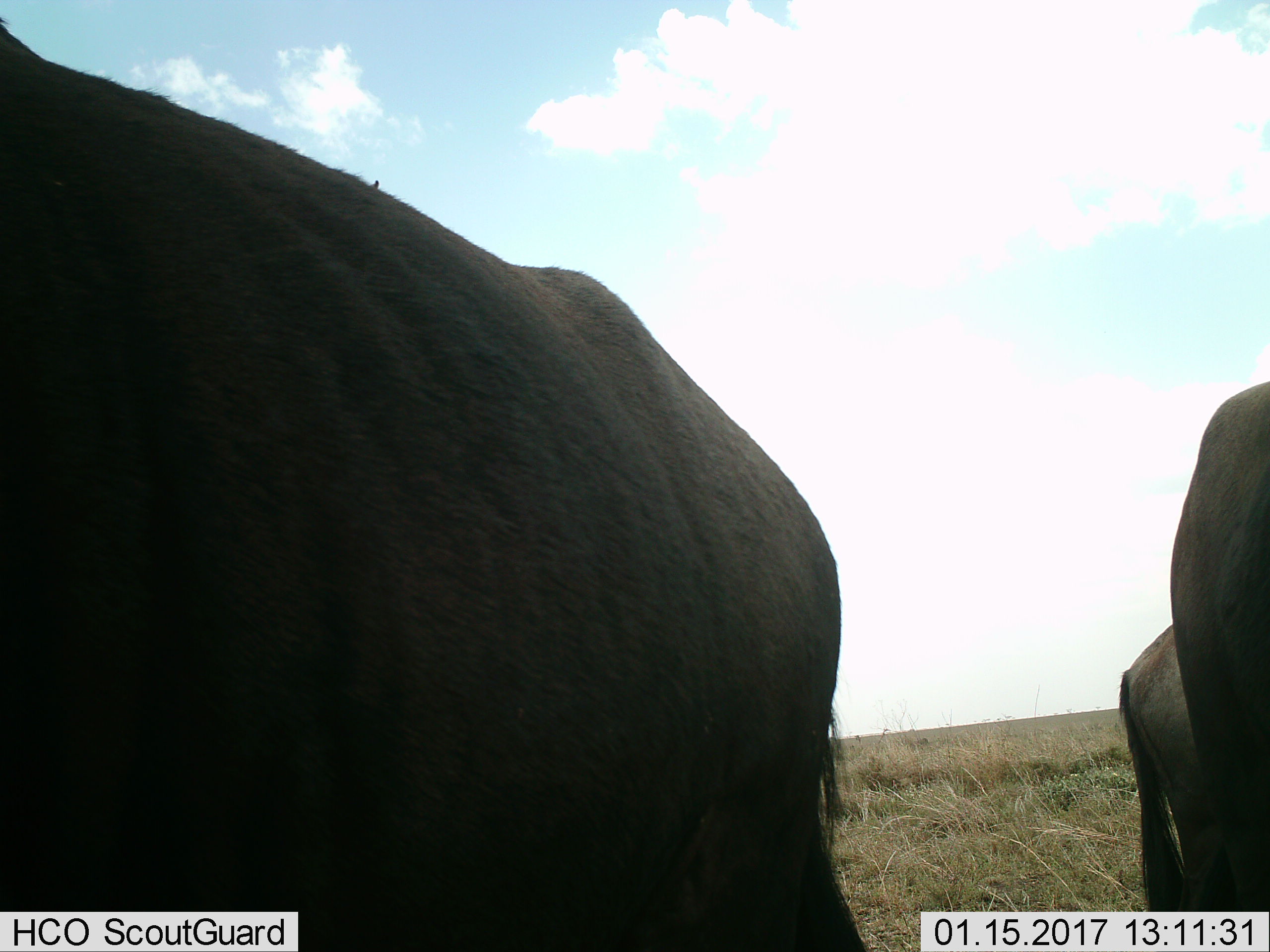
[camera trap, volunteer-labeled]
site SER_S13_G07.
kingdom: Animalia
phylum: Chordata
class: Mammalia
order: Artiodactyla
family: Bovidae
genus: Connochaetes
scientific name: Connochaetes taurinus taurinus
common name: blue wildebeest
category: wildebeestblue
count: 3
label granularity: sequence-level